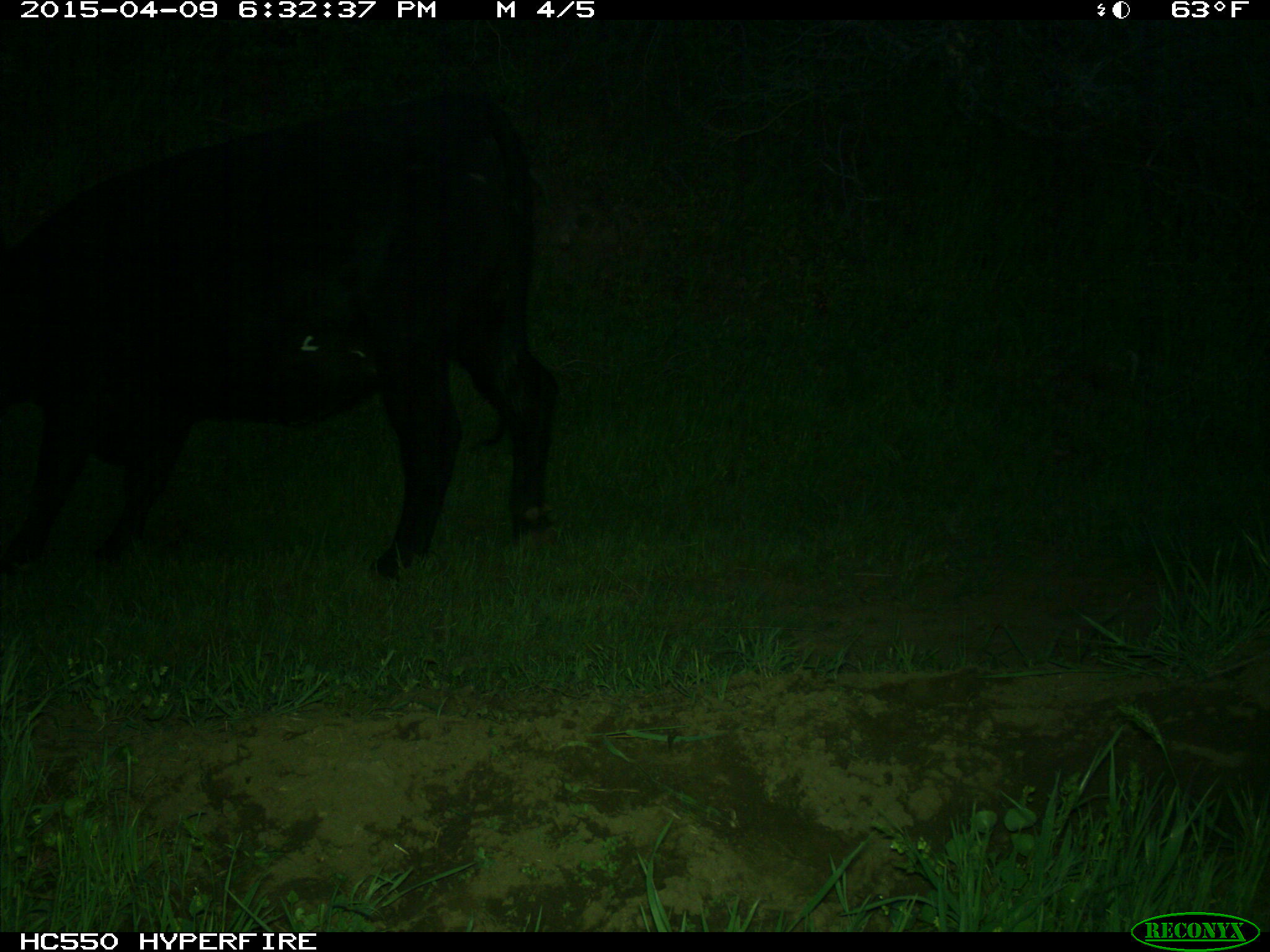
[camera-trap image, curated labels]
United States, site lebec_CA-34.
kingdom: Animalia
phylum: Chordata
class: Mammalia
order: Artiodactyla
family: Bovidae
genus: Bos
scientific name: Bos taurus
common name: domestic cow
Bos taurus (domestic cow).